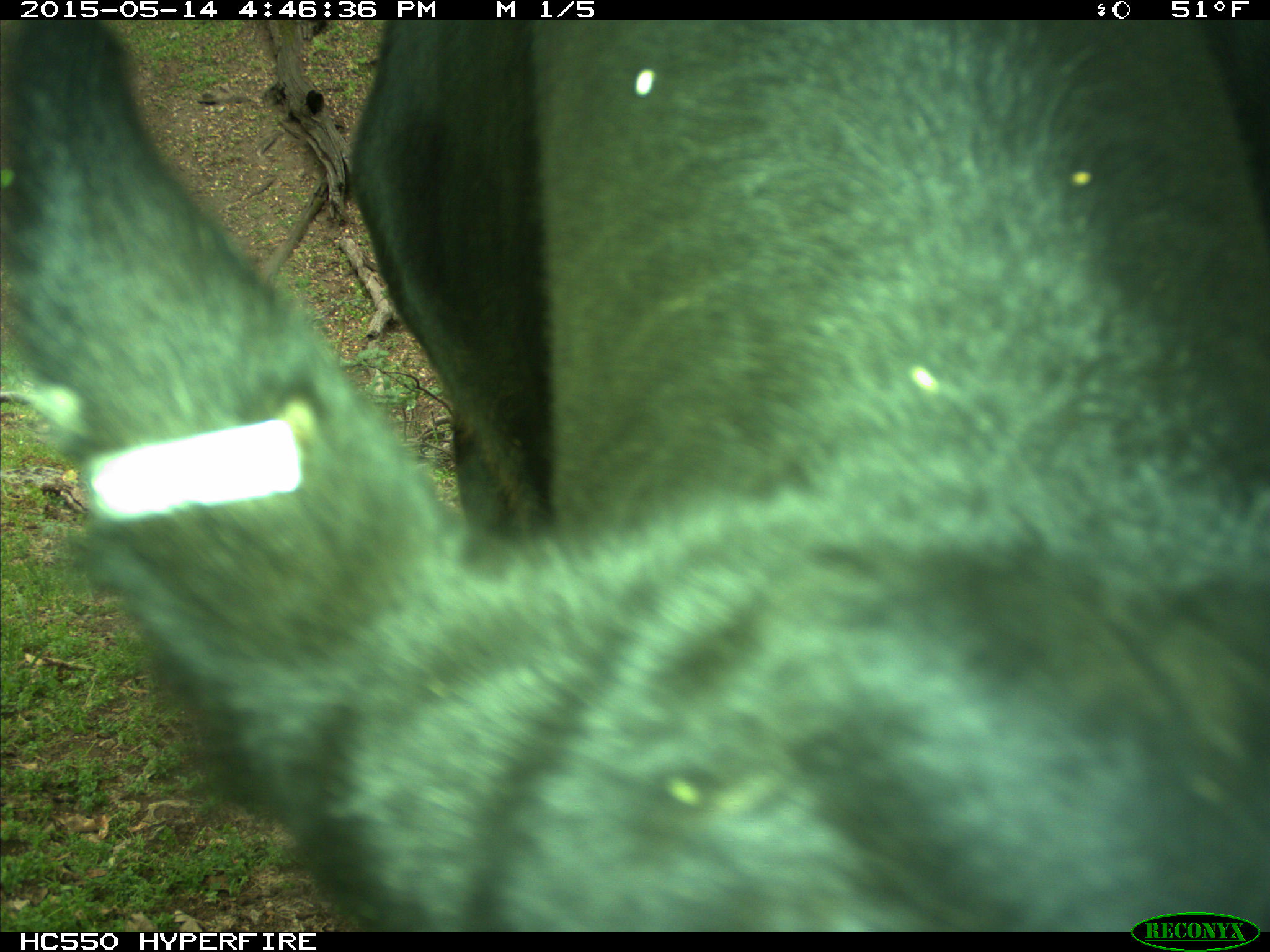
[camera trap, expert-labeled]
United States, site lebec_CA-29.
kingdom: Animalia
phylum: Chordata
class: Mammalia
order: Artiodactyla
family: Bovidae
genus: Bos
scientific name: Bos taurus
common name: domestic cow